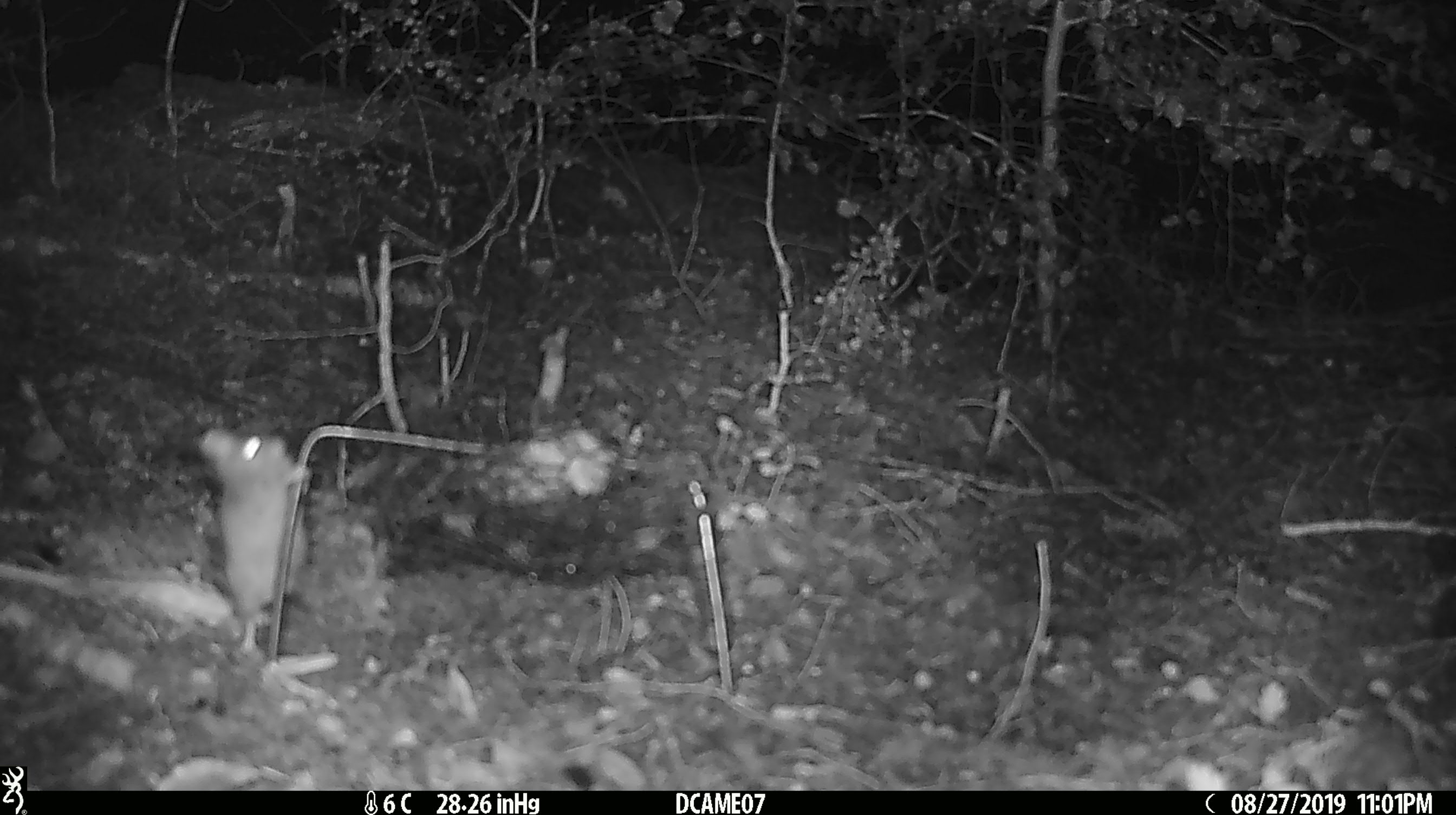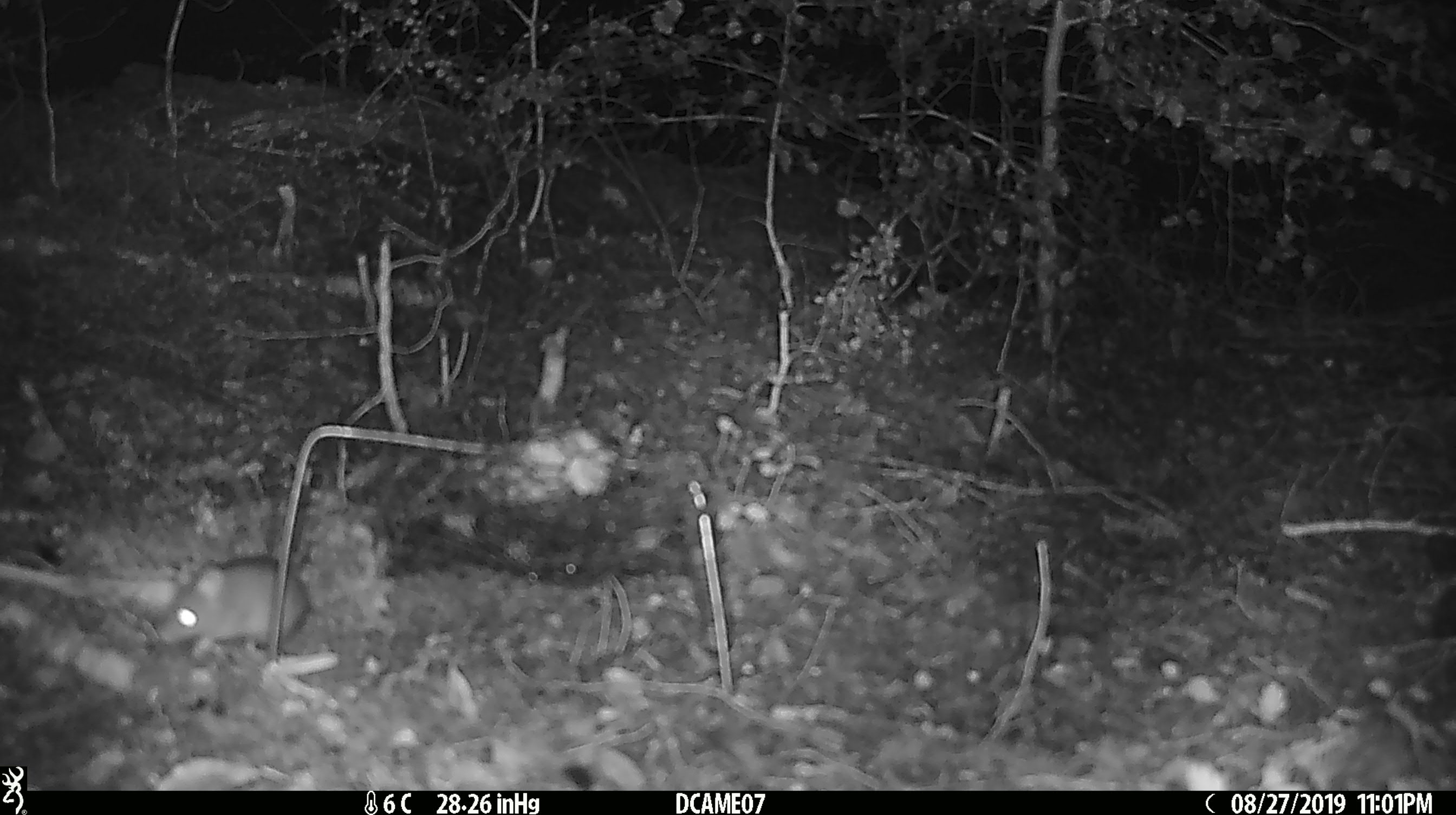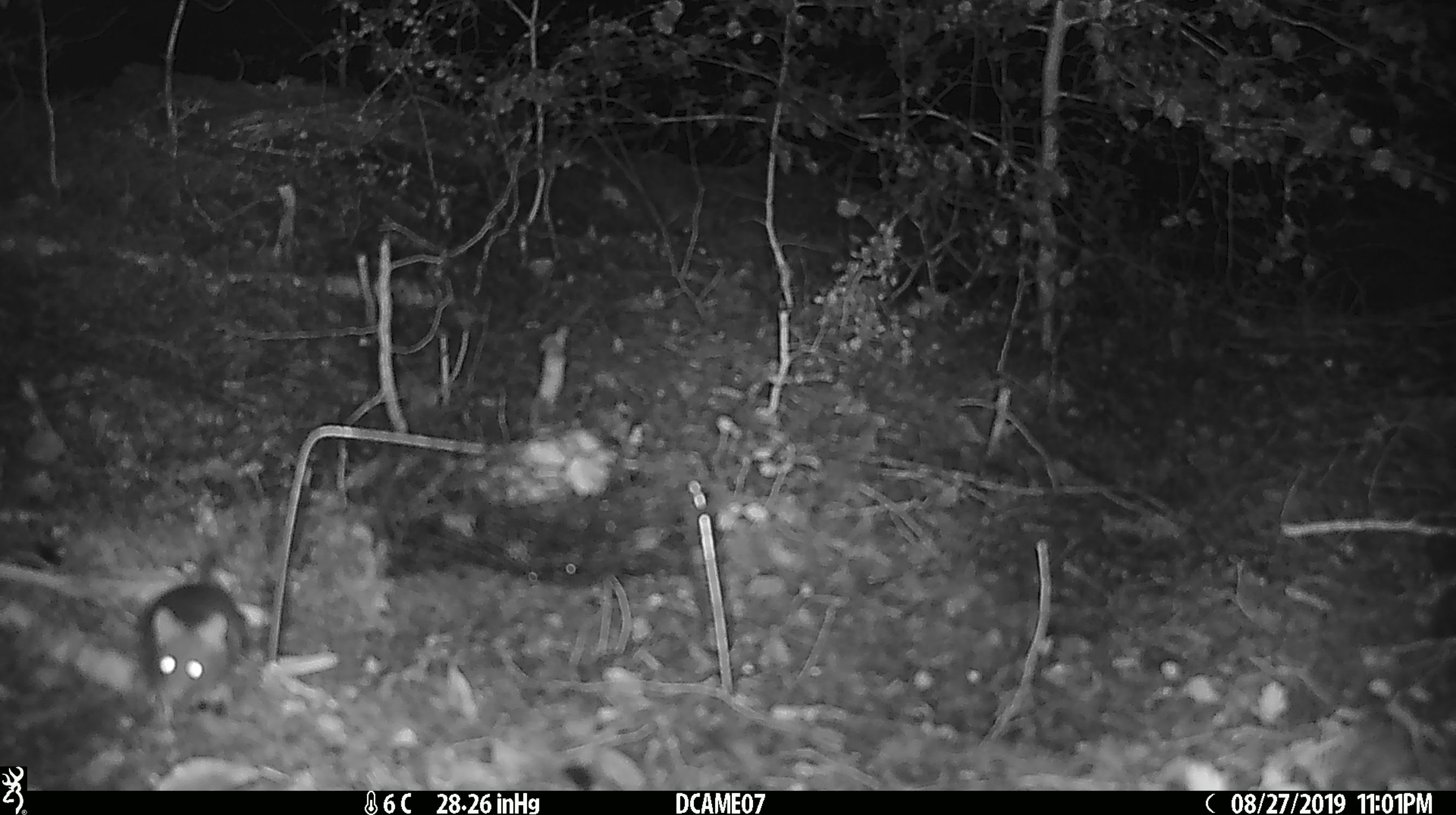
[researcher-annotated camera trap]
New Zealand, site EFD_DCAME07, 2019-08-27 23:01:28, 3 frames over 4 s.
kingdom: Animalia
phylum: Chordata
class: Mammalia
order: Rodentia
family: Muridae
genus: Mus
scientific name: Mus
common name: mouse